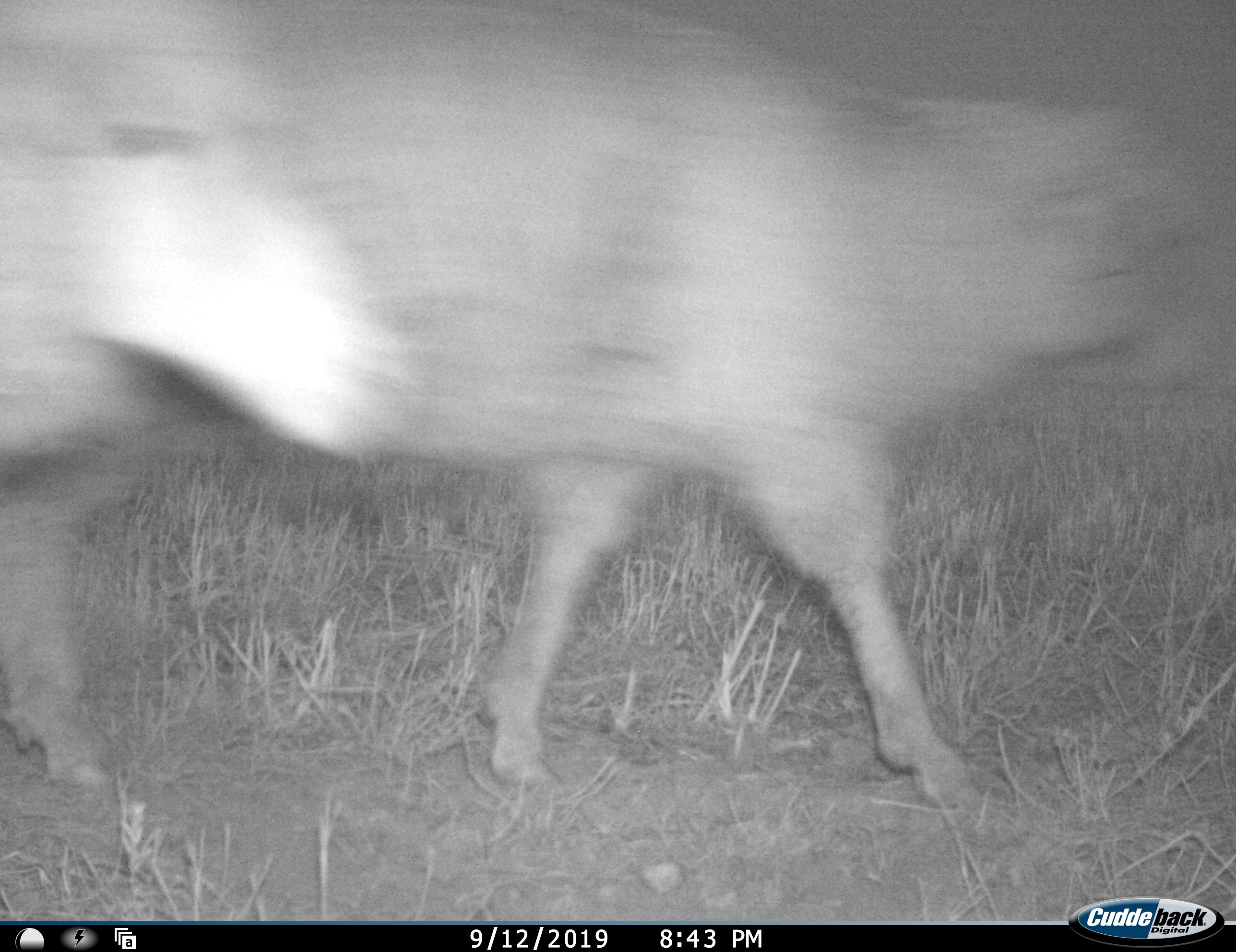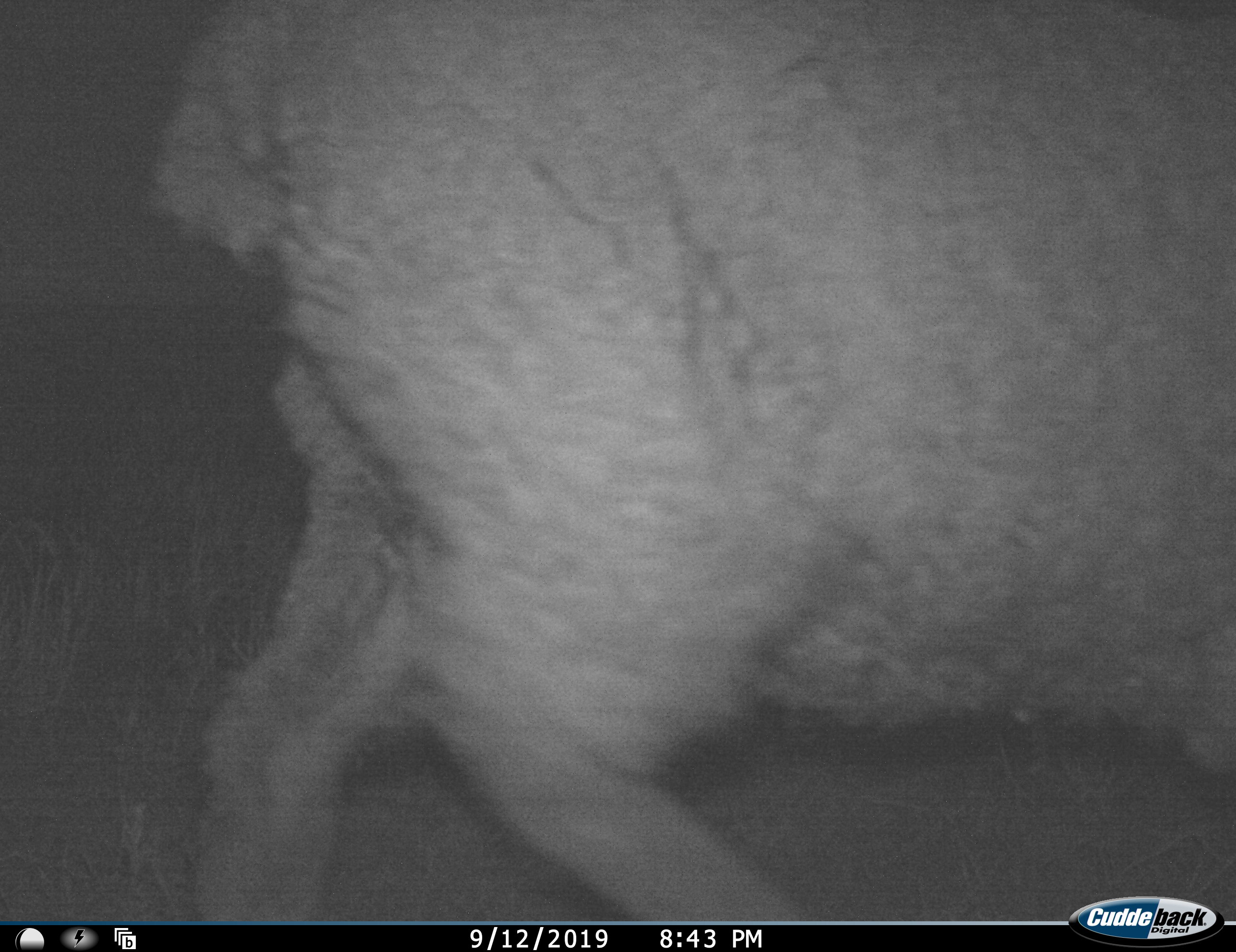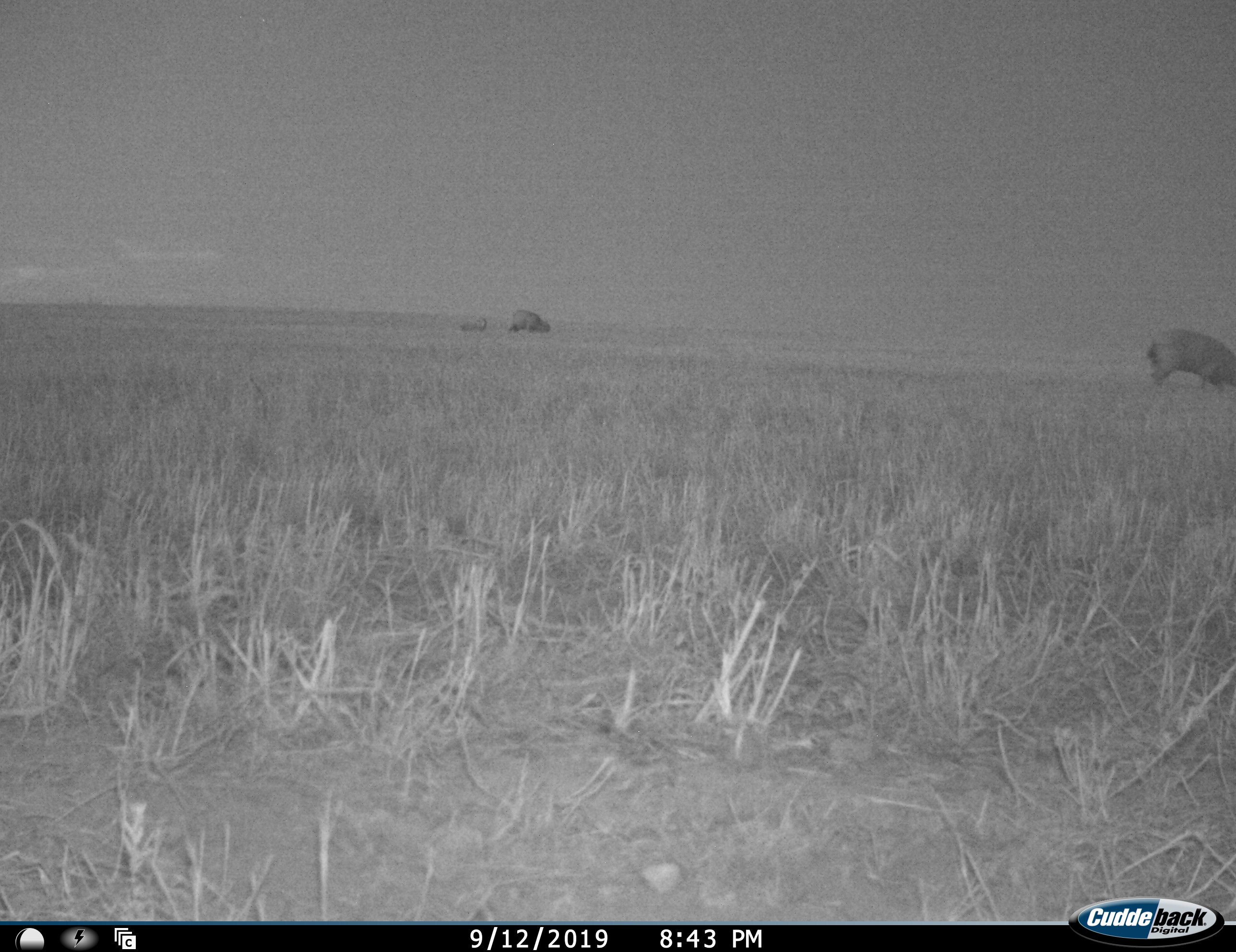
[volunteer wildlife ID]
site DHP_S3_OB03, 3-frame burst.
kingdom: Animalia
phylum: Chordata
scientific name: Vertebrata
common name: domestic animal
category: domesticanimal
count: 4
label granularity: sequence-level